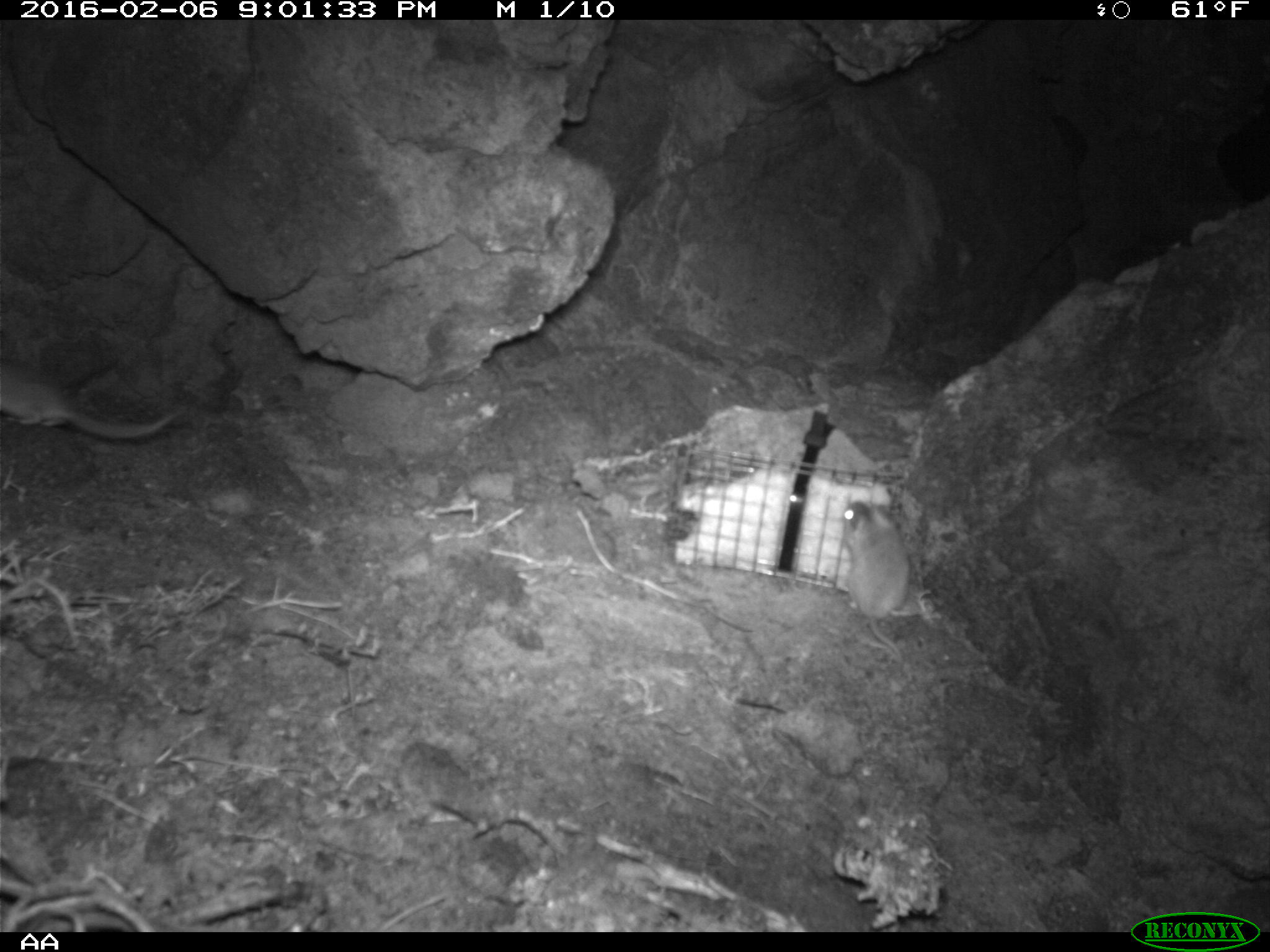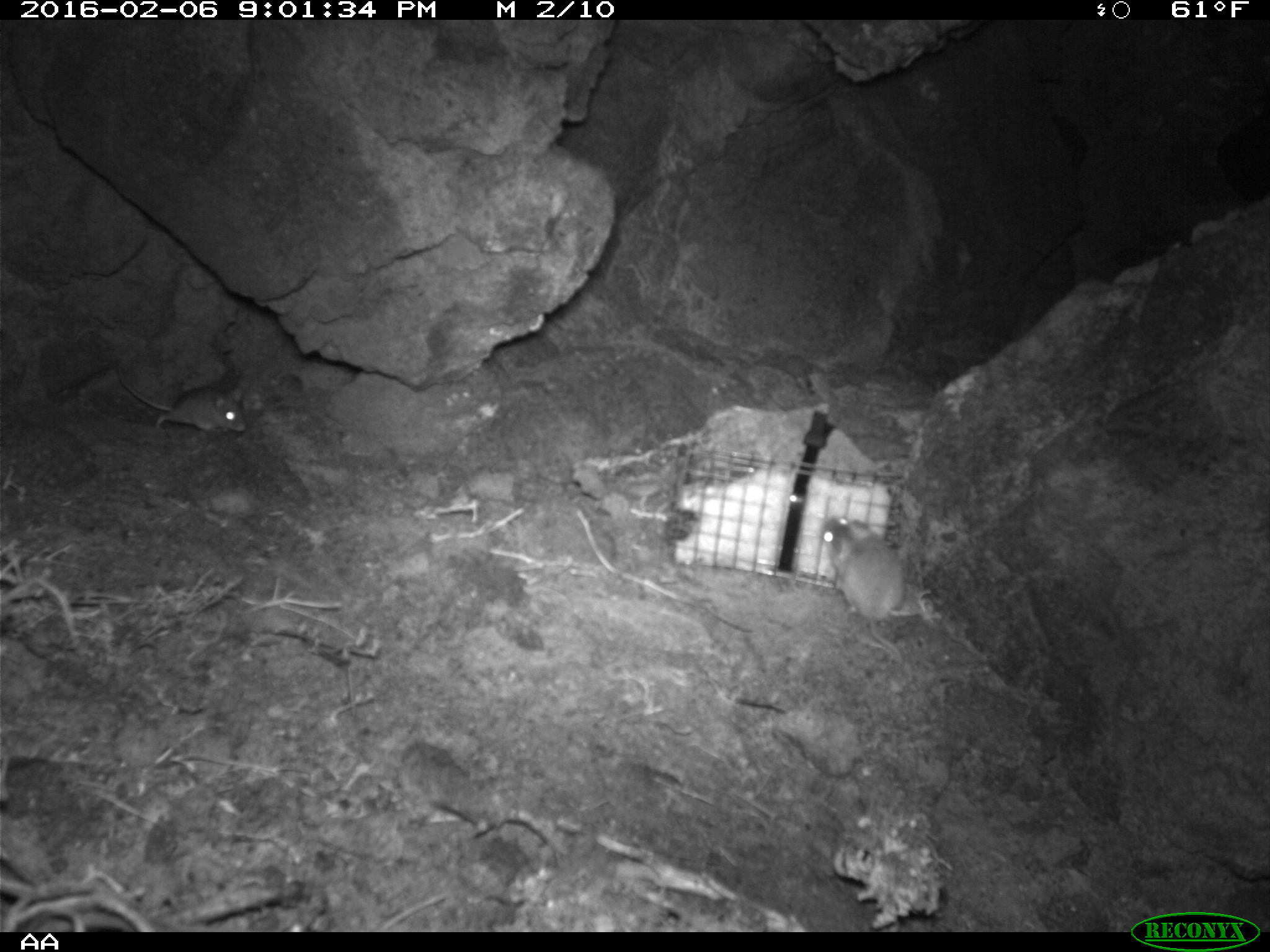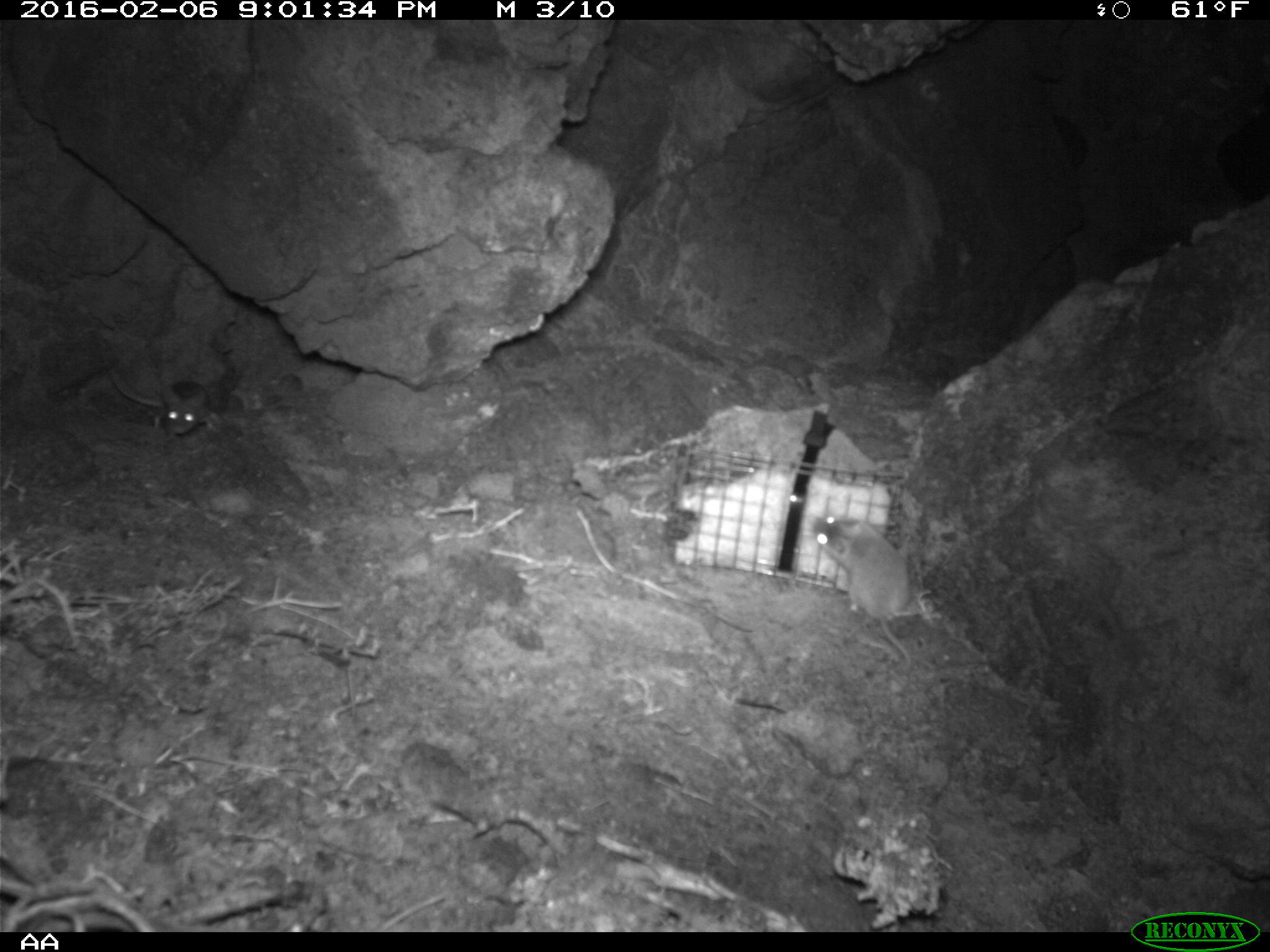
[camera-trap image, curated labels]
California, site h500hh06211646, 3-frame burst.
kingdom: Animalia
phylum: Chordata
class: Mammalia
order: Rodentia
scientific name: Rodentia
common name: rodent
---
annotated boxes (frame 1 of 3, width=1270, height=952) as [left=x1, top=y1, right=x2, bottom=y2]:
rodent: [left=841, top=500, right=912, bottom=684]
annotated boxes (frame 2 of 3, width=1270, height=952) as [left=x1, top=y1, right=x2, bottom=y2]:
rodent: [left=819, top=513, right=905, bottom=666]; [left=118, top=366, right=246, bottom=433]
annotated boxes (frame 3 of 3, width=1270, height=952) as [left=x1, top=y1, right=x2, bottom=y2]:
rodent: [left=807, top=512, right=940, bottom=673]; [left=103, top=366, right=215, bottom=443]